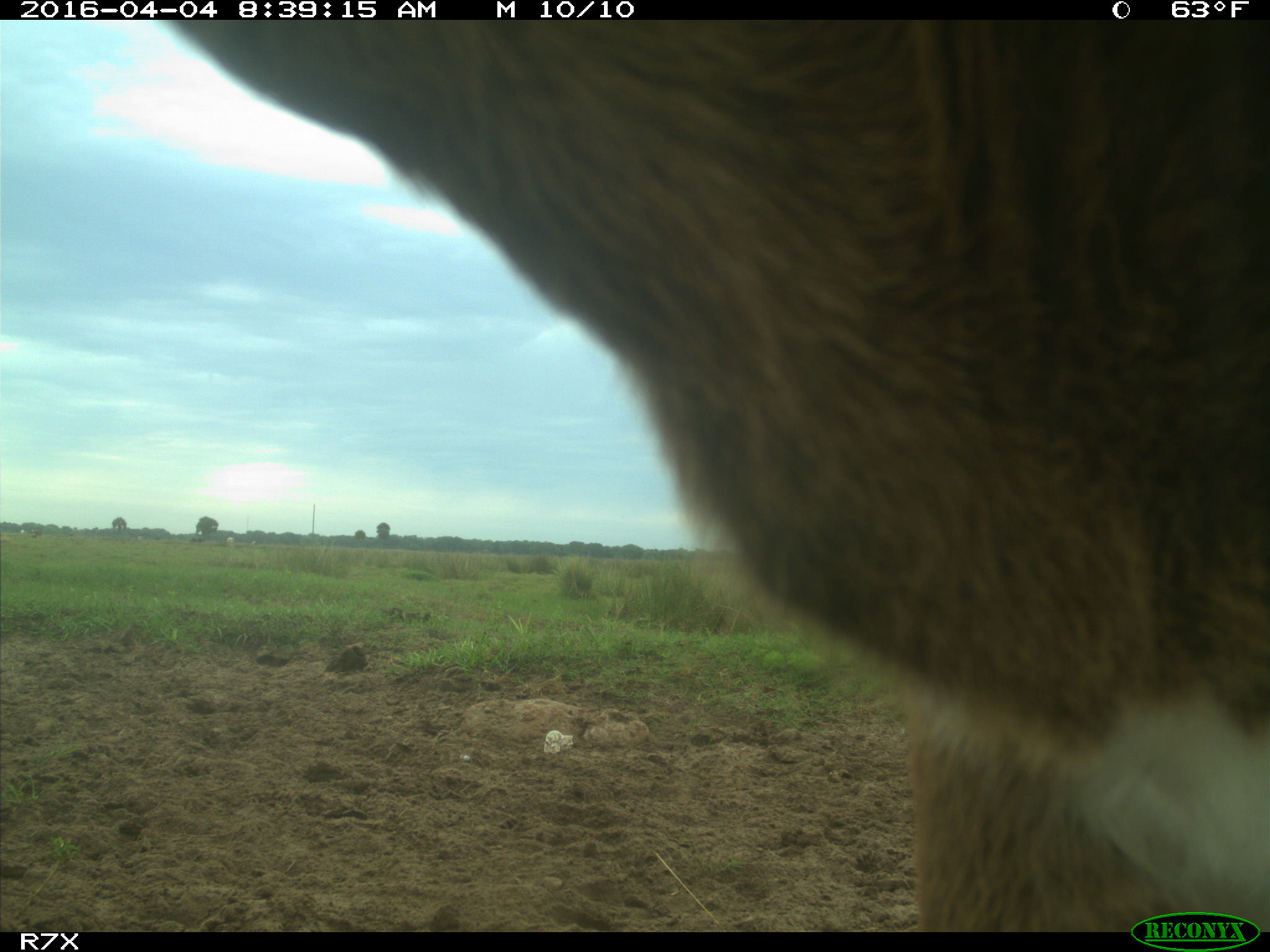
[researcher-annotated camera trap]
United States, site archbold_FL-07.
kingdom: Animalia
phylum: Chordata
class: Mammalia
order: Artiodactyla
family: Bovidae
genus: Bos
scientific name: Bos taurus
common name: domestic cow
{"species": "Bos taurus (domestic cow)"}